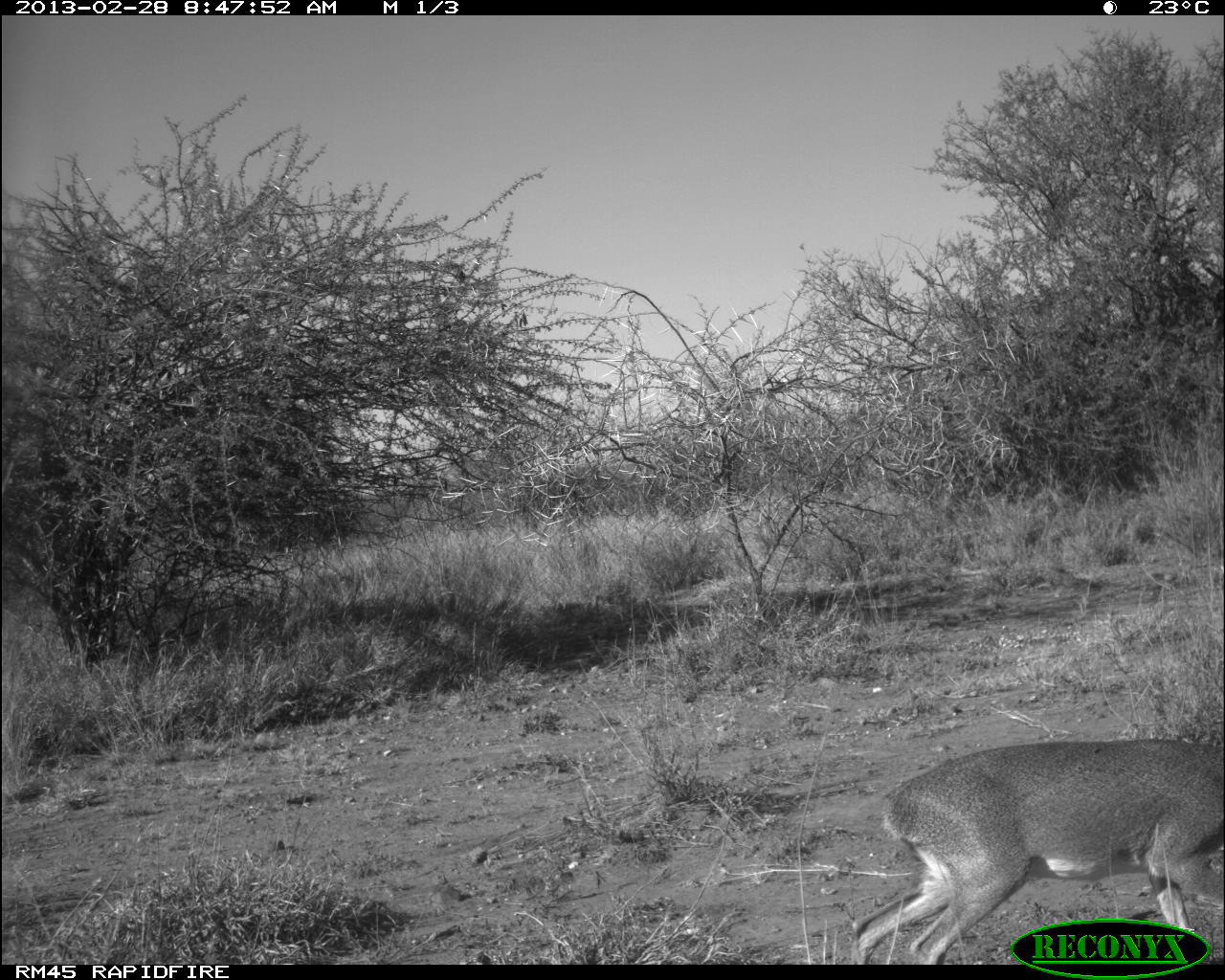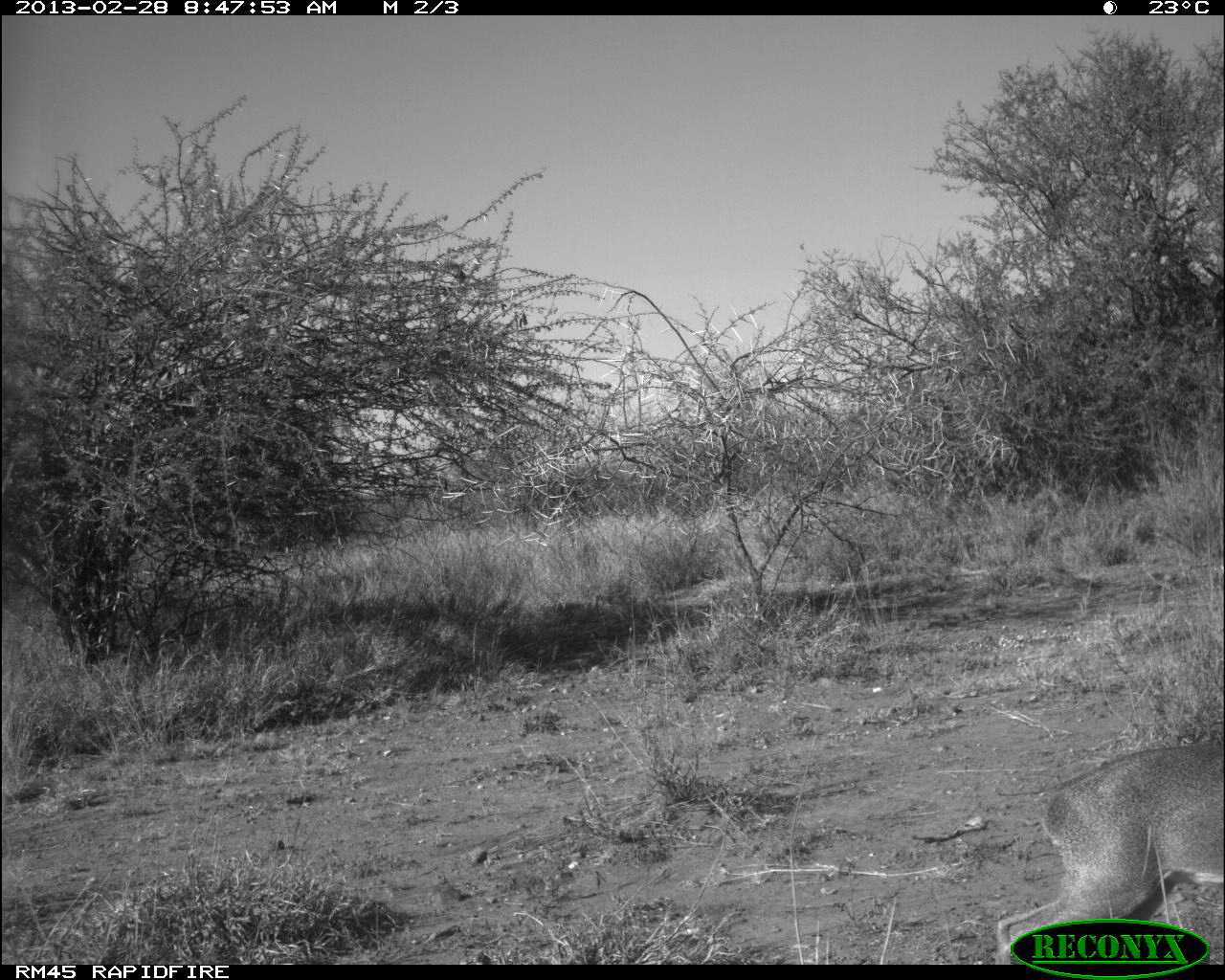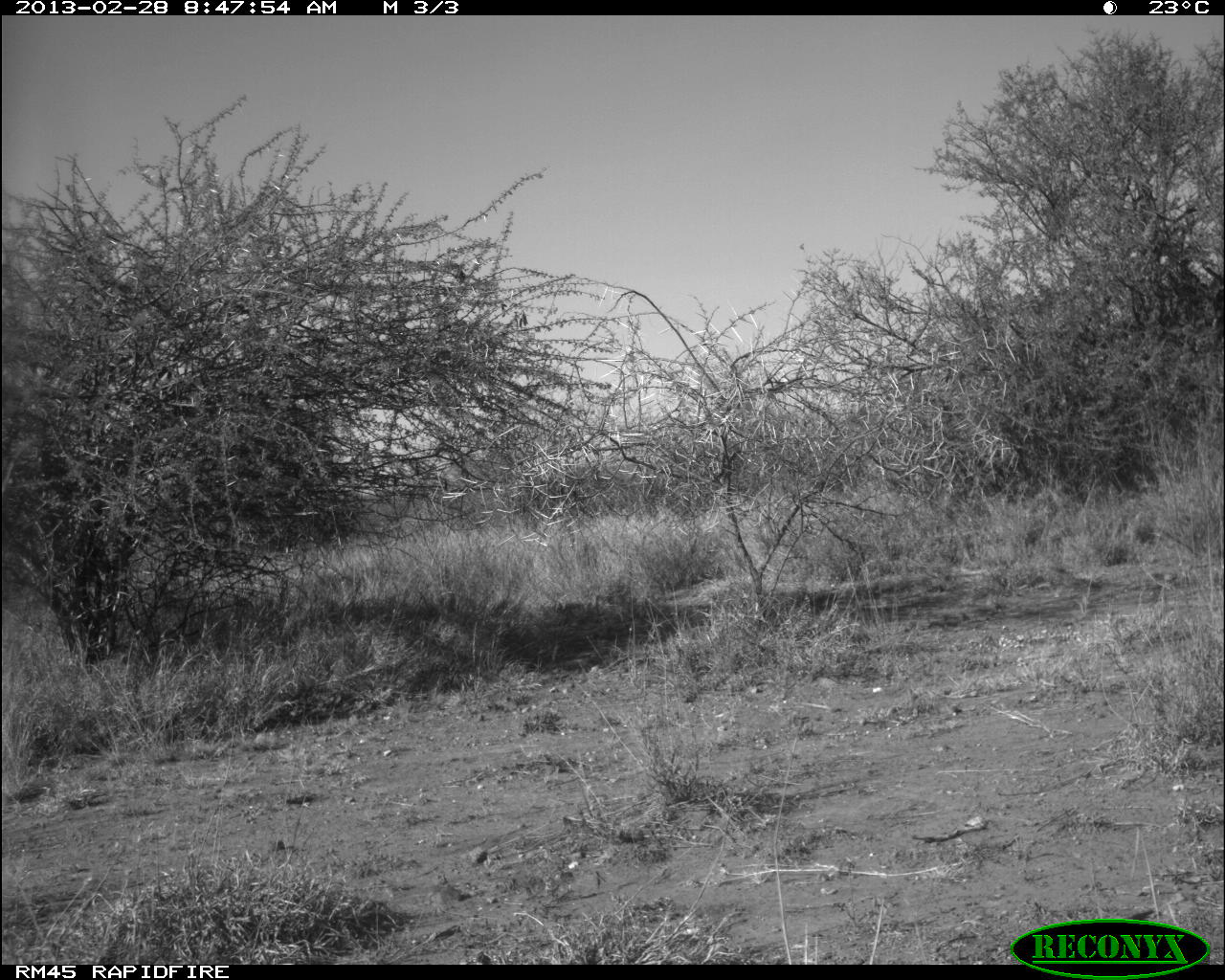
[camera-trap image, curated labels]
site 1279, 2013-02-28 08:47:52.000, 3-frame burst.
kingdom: Animalia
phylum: Chordata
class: Mammalia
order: Artiodactyla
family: Bovidae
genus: Madoqua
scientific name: Madoqua guentheri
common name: günther's dik-dik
Madoqua guentheri (günther's dik-dik), count 1.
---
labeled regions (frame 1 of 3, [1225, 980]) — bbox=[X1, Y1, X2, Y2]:
madoqua guentheri: bbox=[848, 732, 1225, 961]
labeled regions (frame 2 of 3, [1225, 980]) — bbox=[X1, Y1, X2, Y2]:
madoqua guentheri: bbox=[995, 735, 1225, 962]